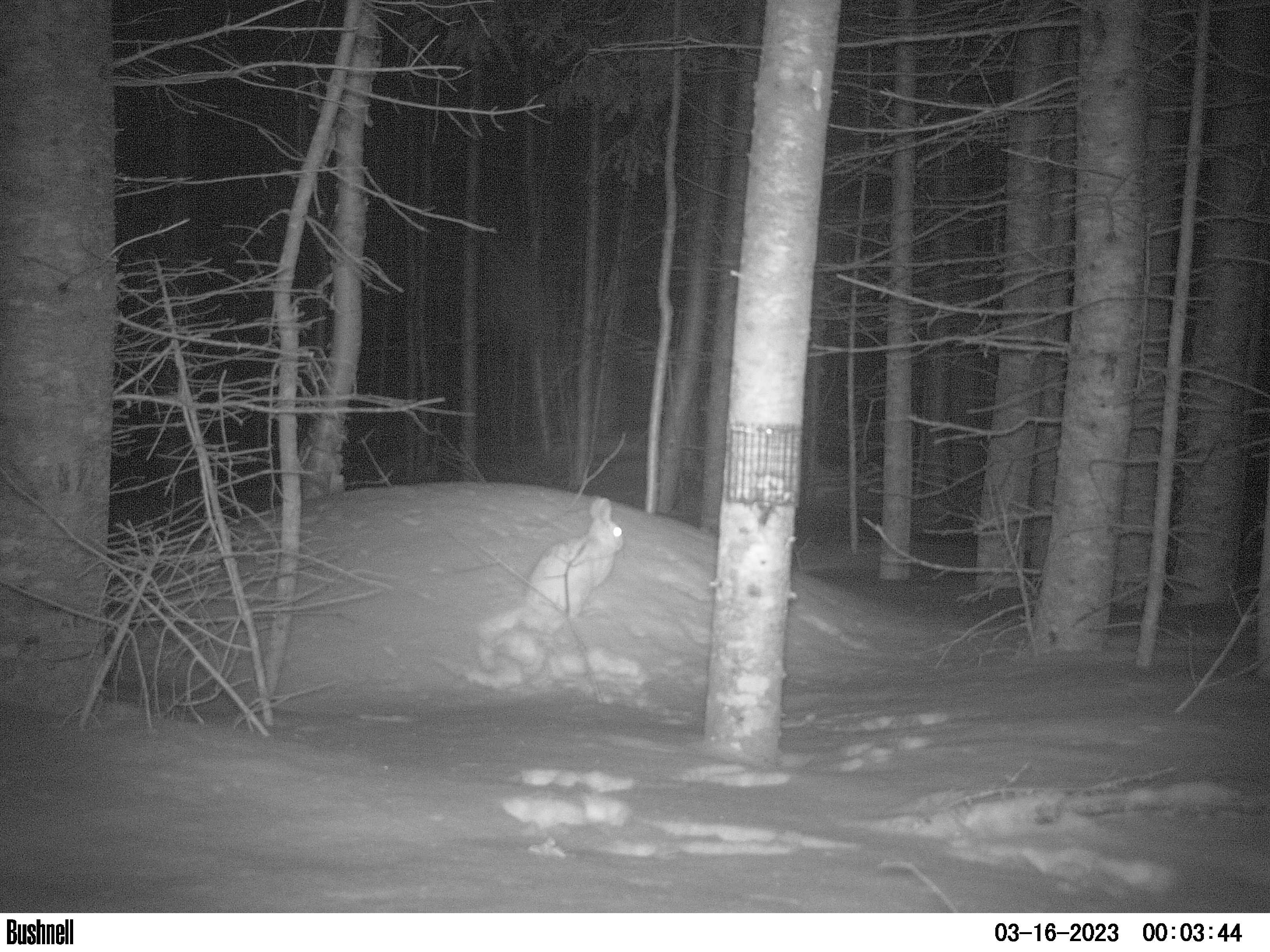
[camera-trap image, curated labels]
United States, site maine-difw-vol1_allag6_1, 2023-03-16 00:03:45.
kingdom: Animalia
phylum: Chordata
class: Mammalia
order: Lagomorpha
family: Leporidae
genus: Lepus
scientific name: Lepus americanus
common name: snowshoe hare